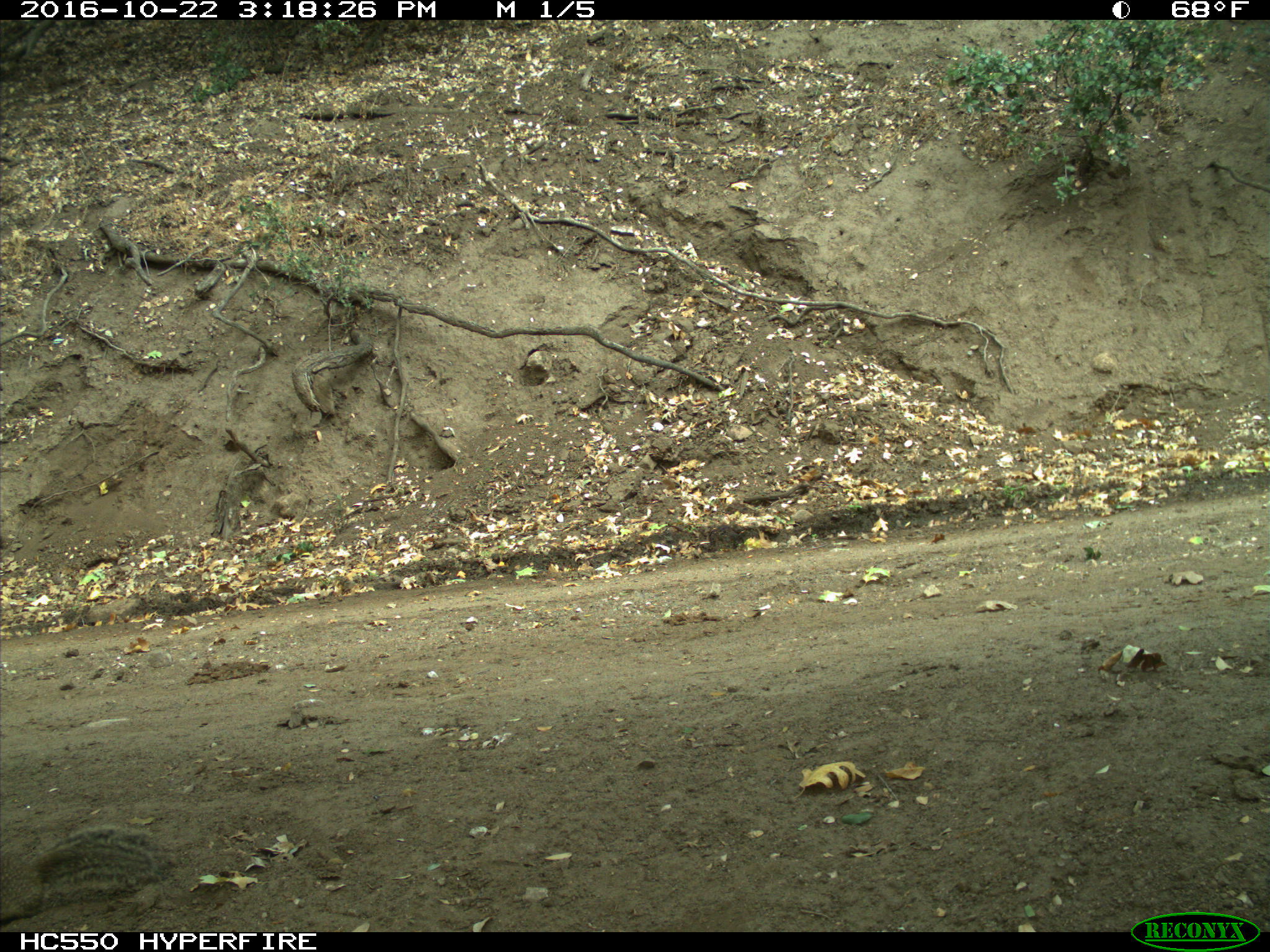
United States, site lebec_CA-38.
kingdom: Animalia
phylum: Chordata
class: Mammalia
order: Rodentia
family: Sciuridae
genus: Otospermophilus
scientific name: Otospermophilus beecheyi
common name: california ground squirrel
Otospermophilus beecheyi (california ground squirrel).